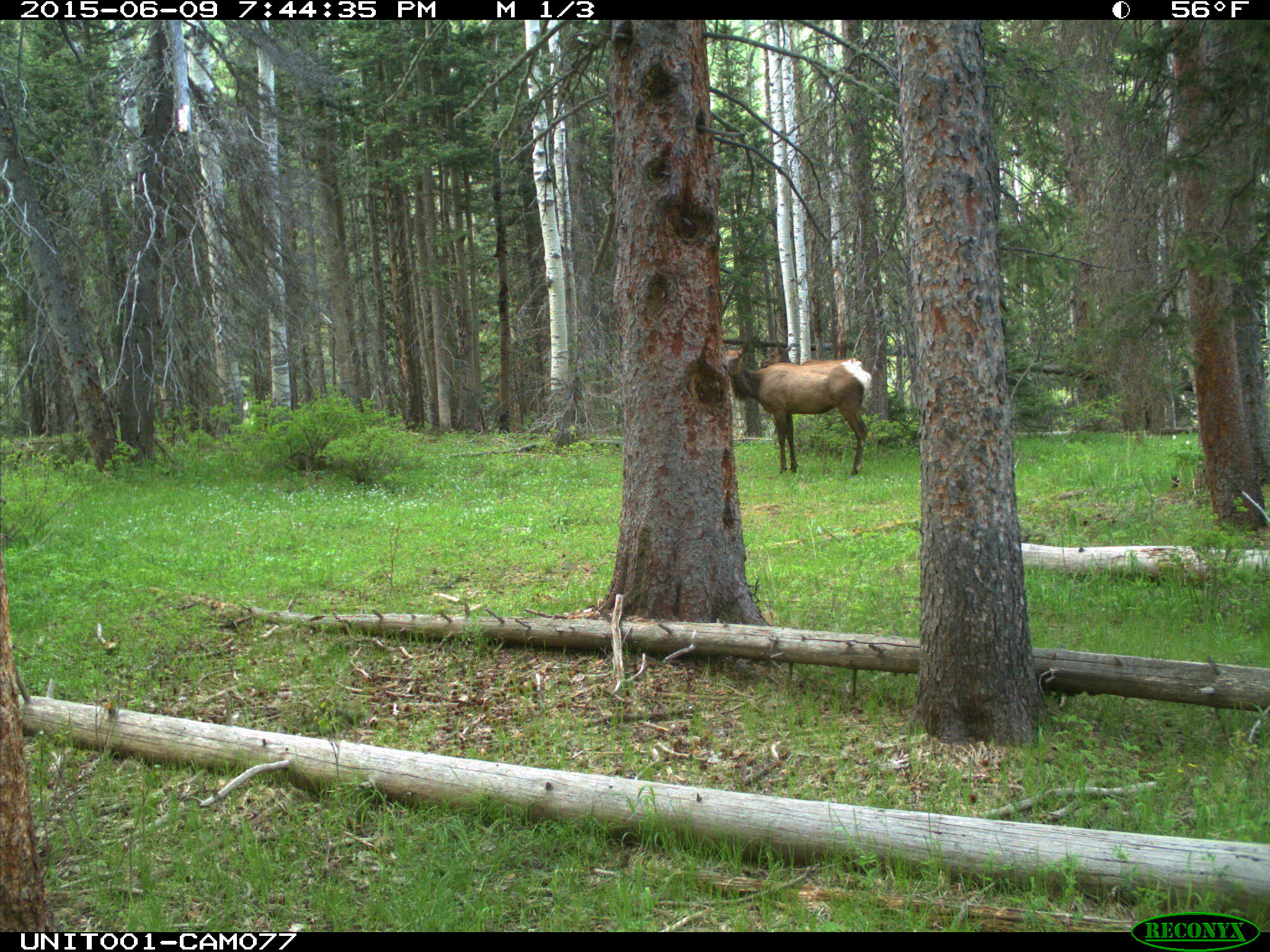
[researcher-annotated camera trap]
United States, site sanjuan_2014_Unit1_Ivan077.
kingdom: Animalia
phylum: Chordata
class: Mammalia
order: Artiodactyla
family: Cervidae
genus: Cervus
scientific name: Cervus elaphus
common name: red deer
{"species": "Cervus elaphus (red deer)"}